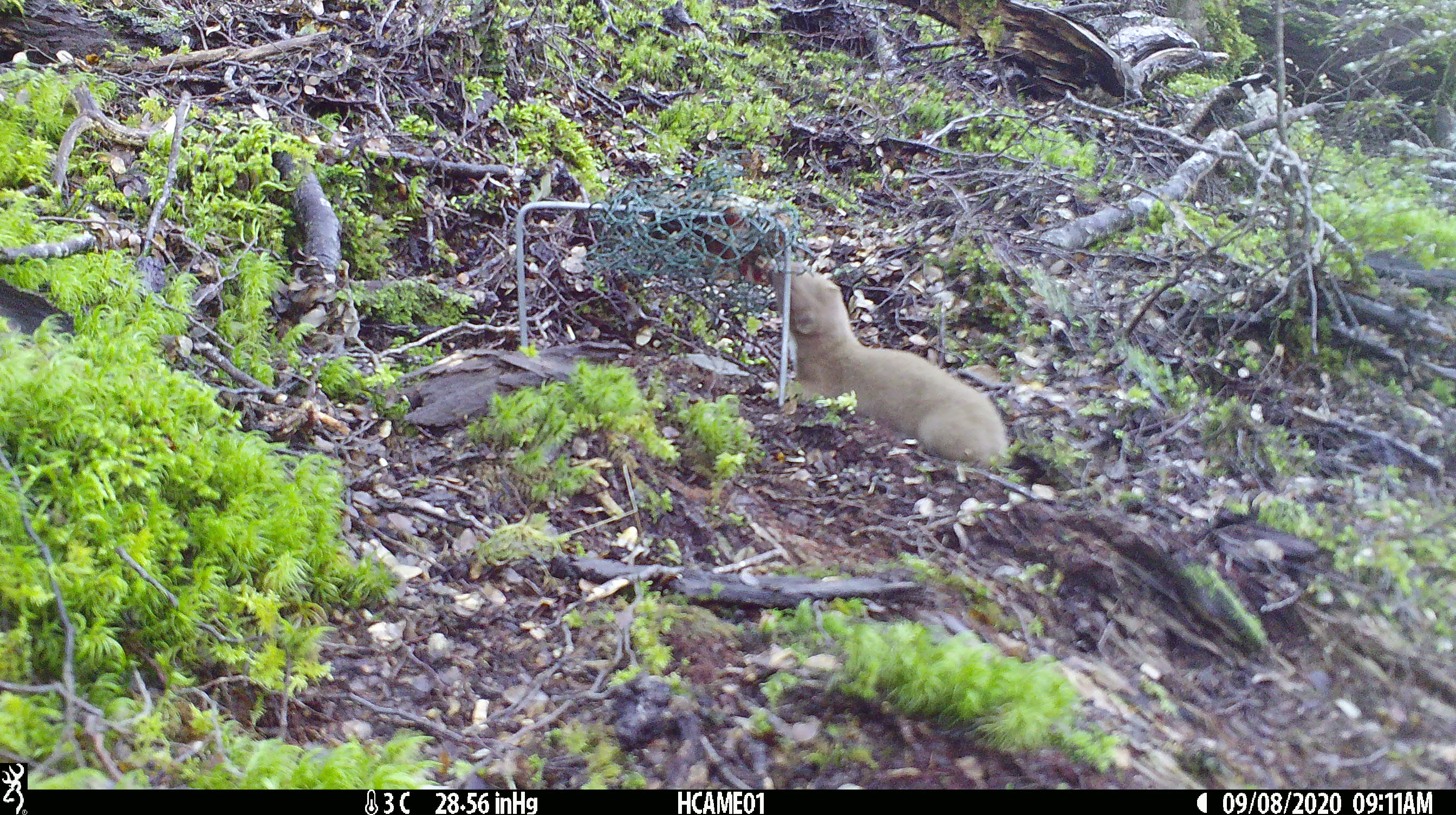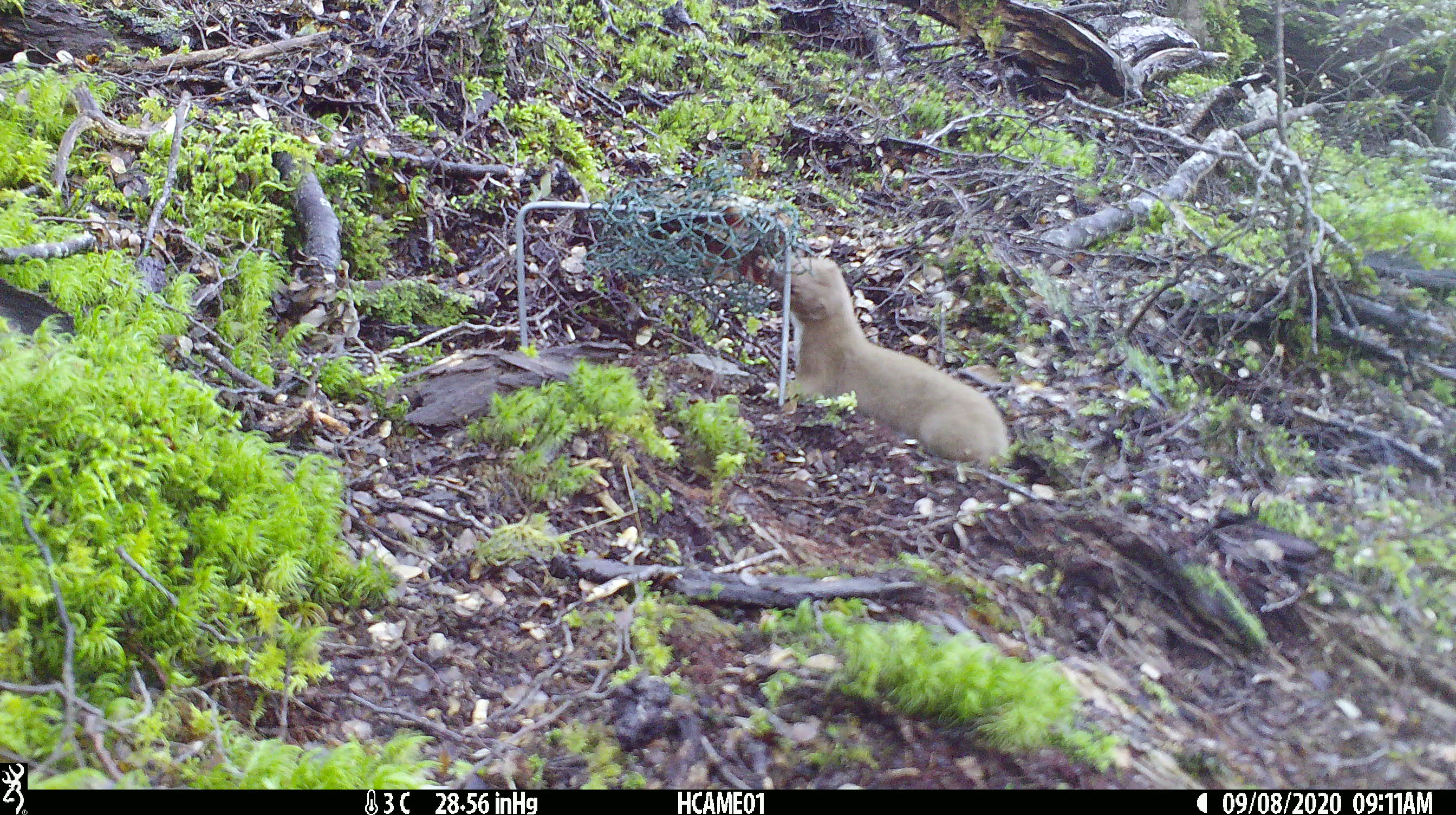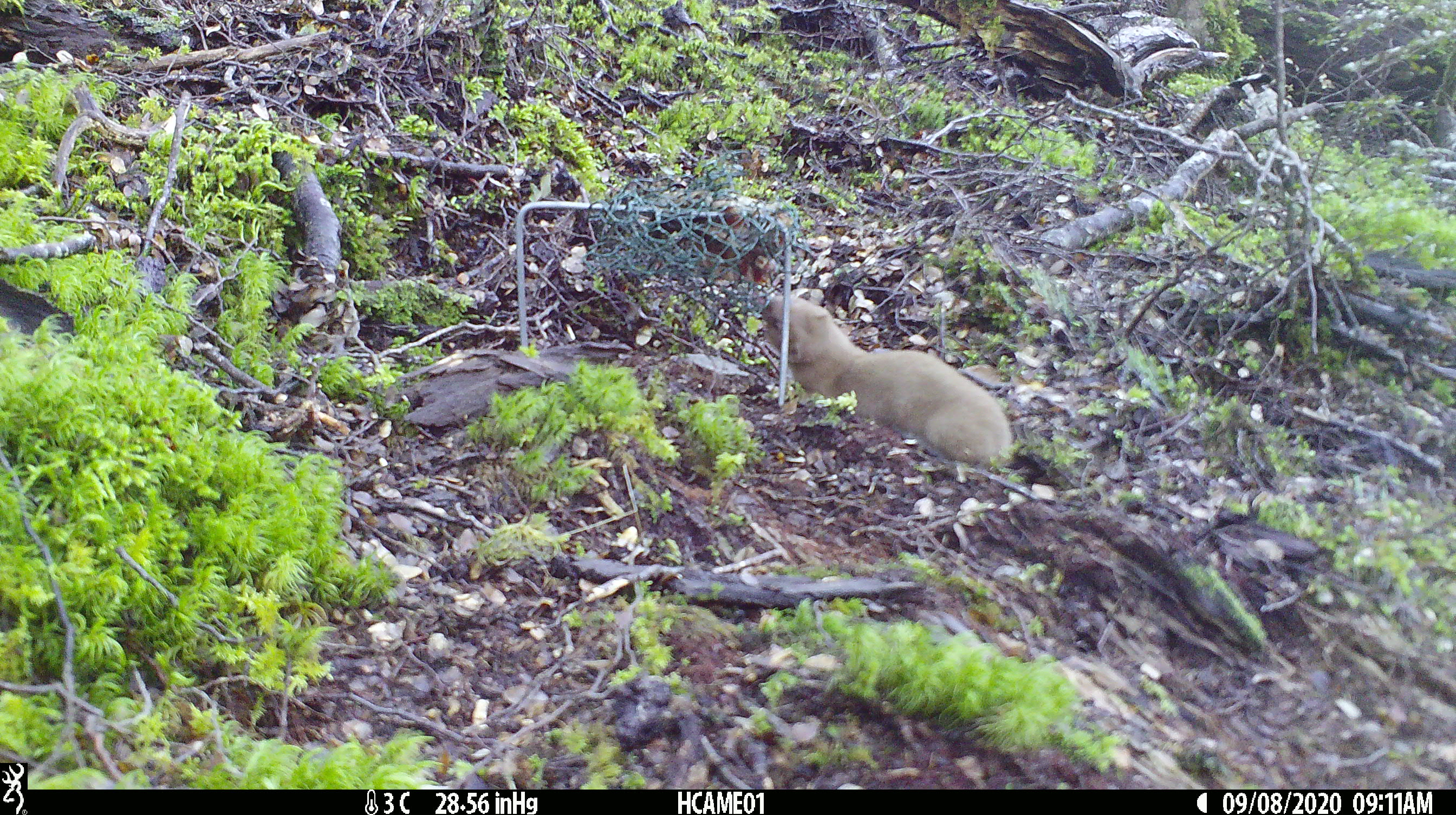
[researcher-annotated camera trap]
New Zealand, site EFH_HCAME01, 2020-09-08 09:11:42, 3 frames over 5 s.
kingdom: Animalia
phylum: Chordata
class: Mammalia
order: Carnivora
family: Mustelidae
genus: Mustela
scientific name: Mustela nivalis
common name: least weasel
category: weasel